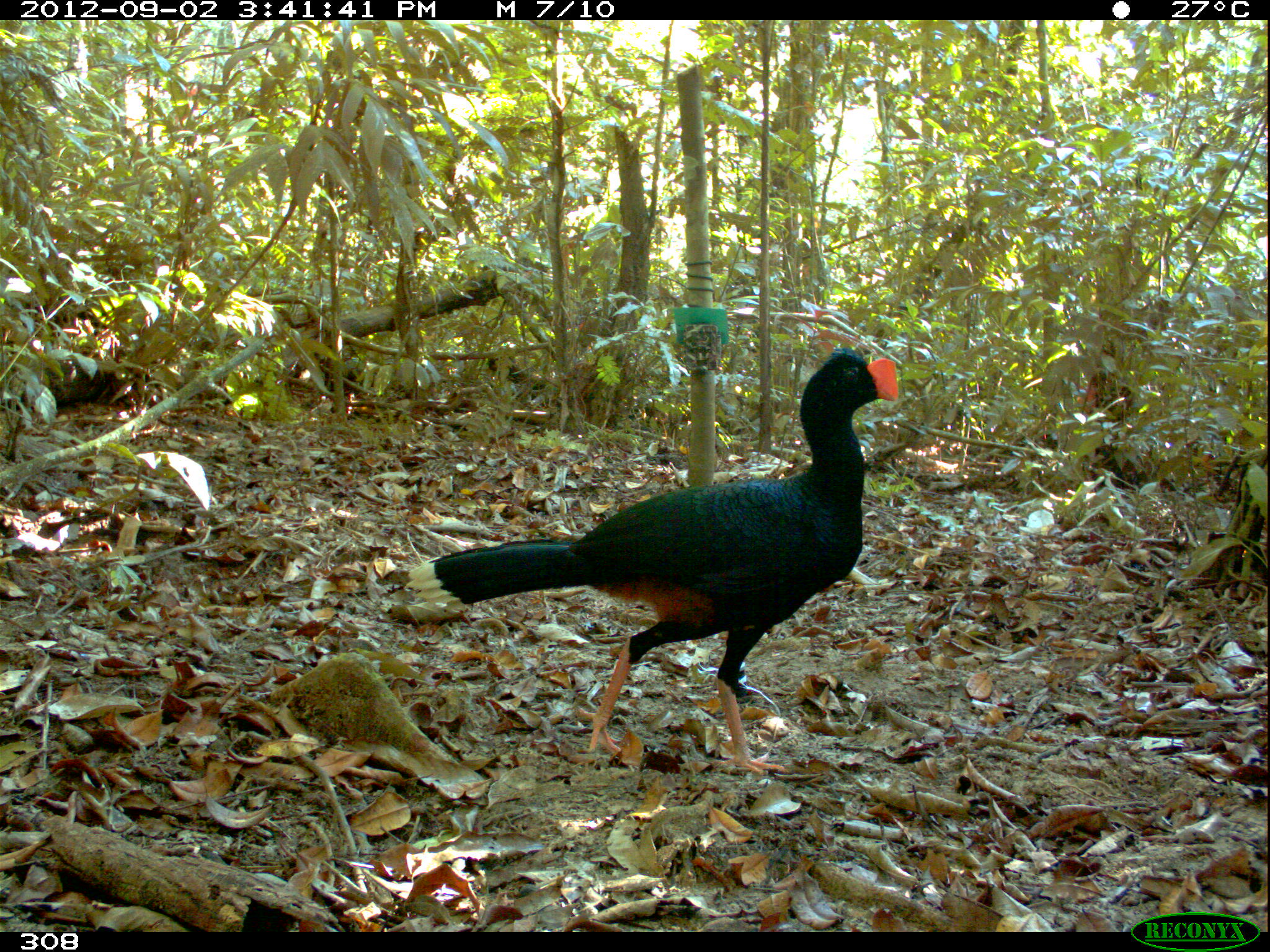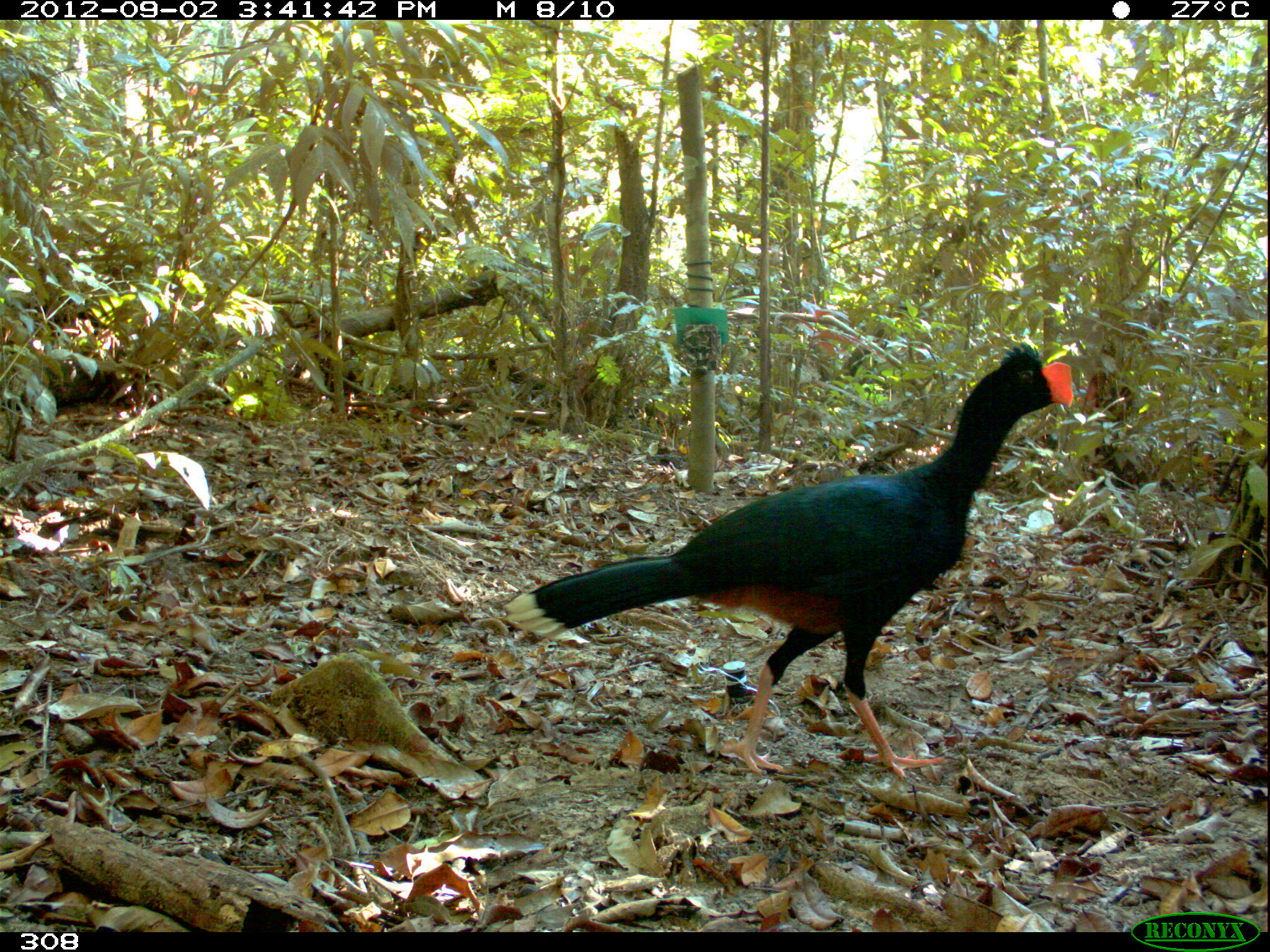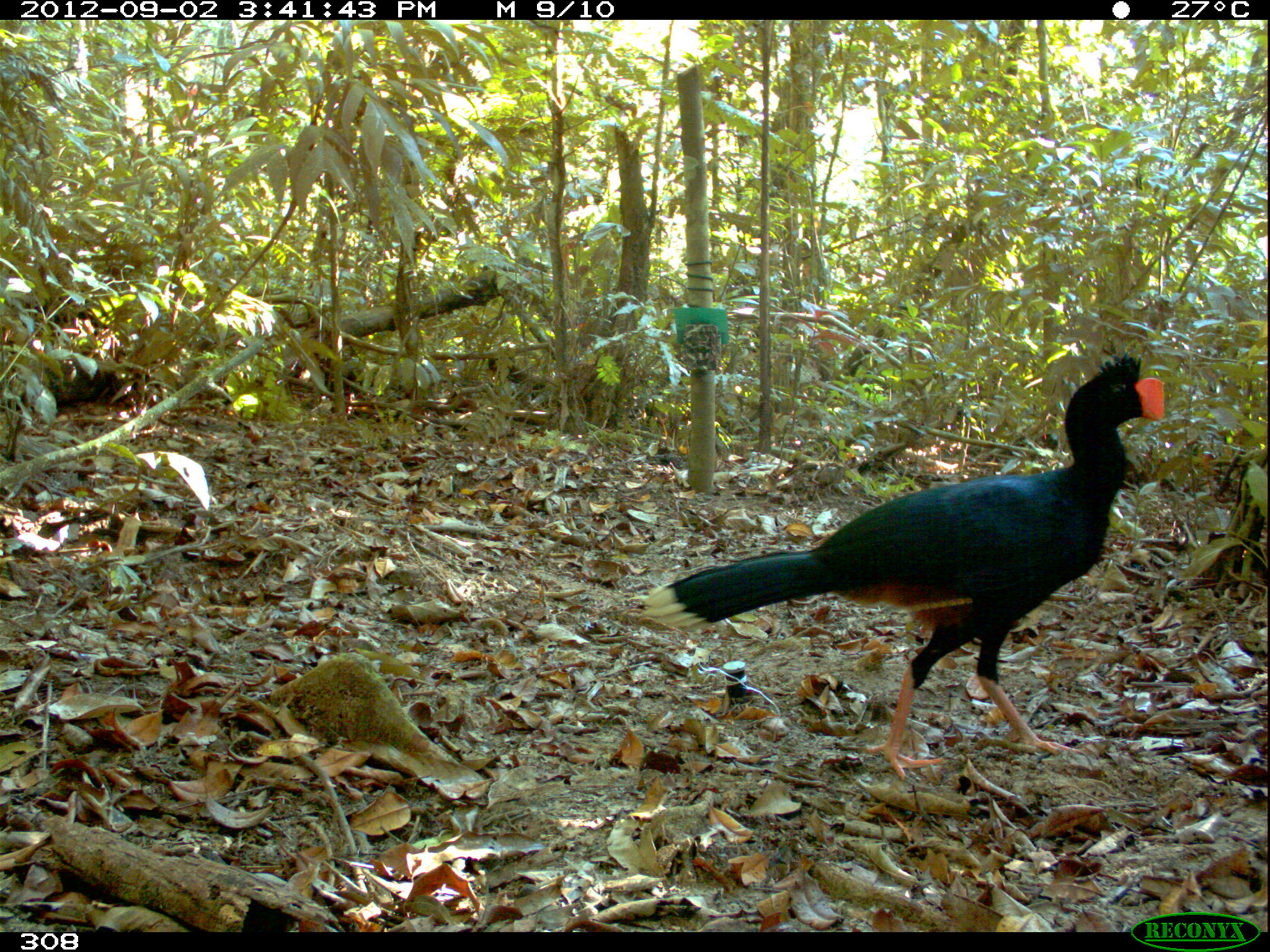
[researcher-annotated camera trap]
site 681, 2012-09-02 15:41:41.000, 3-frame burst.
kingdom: Animalia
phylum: Chordata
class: Aves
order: Galliformes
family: Cracidae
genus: Mitu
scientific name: Mitu tuberosum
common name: razor-billed curassow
Mitu tuberosum (razor-billed curassow).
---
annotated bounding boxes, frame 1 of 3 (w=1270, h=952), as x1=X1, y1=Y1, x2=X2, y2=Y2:
mitu tuberosum: x1=404, y1=344, x2=899, y2=774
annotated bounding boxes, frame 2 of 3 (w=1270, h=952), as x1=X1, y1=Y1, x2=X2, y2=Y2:
mitu tuberosum: x1=502, y1=339, x2=1073, y2=781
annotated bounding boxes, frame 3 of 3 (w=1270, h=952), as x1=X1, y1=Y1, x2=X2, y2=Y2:
mitu tuberosum: x1=641, y1=350, x2=1165, y2=781